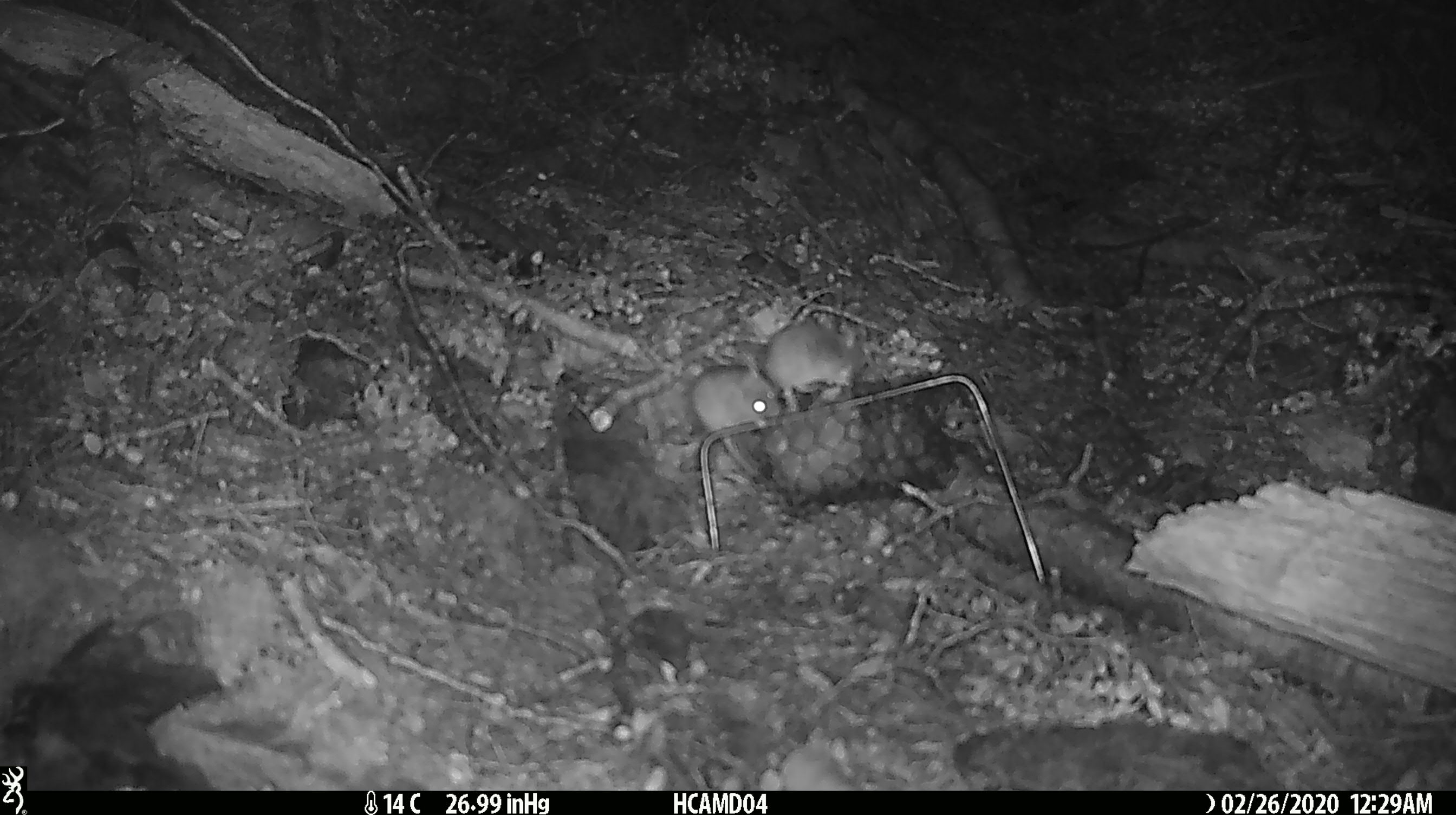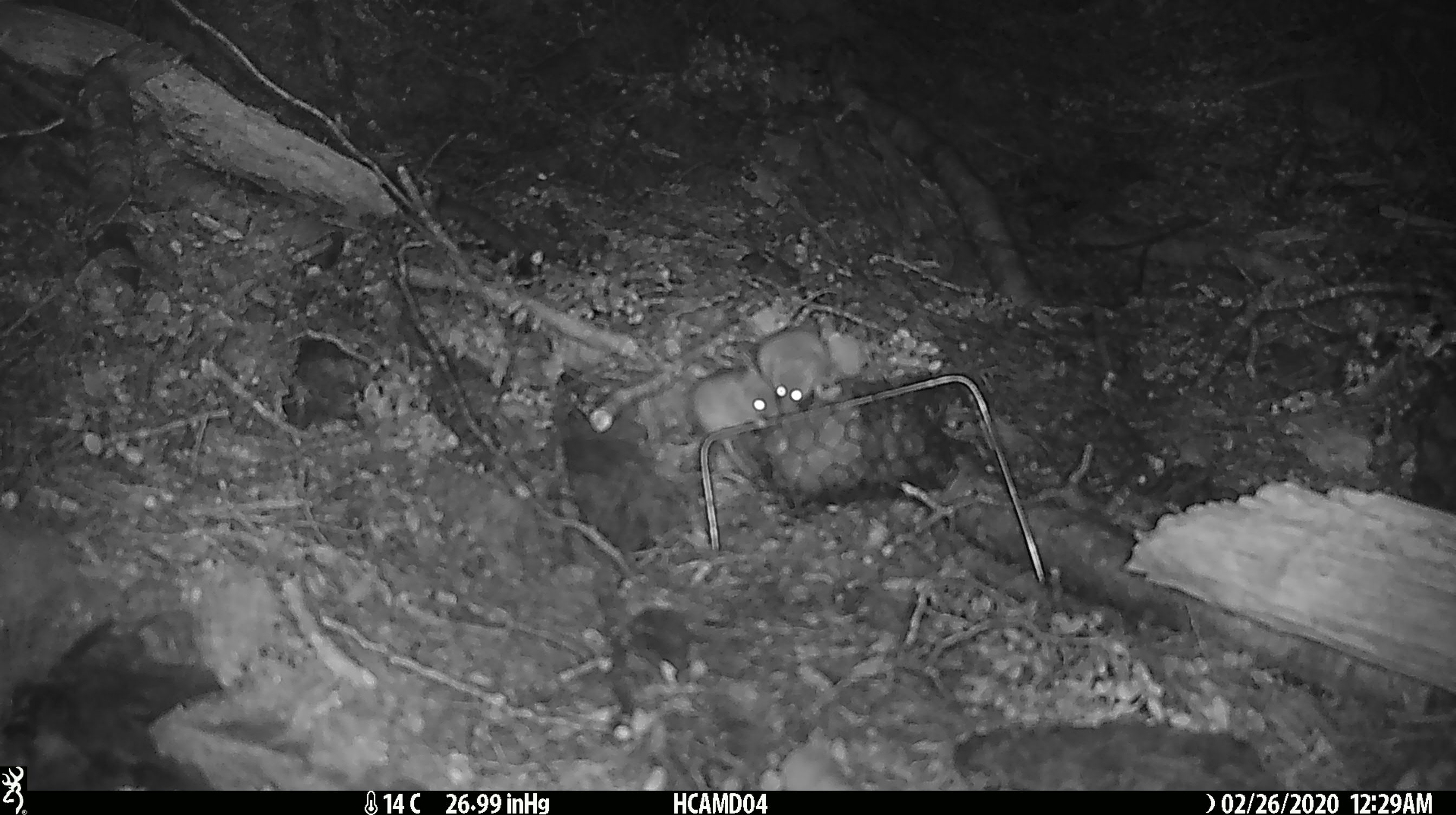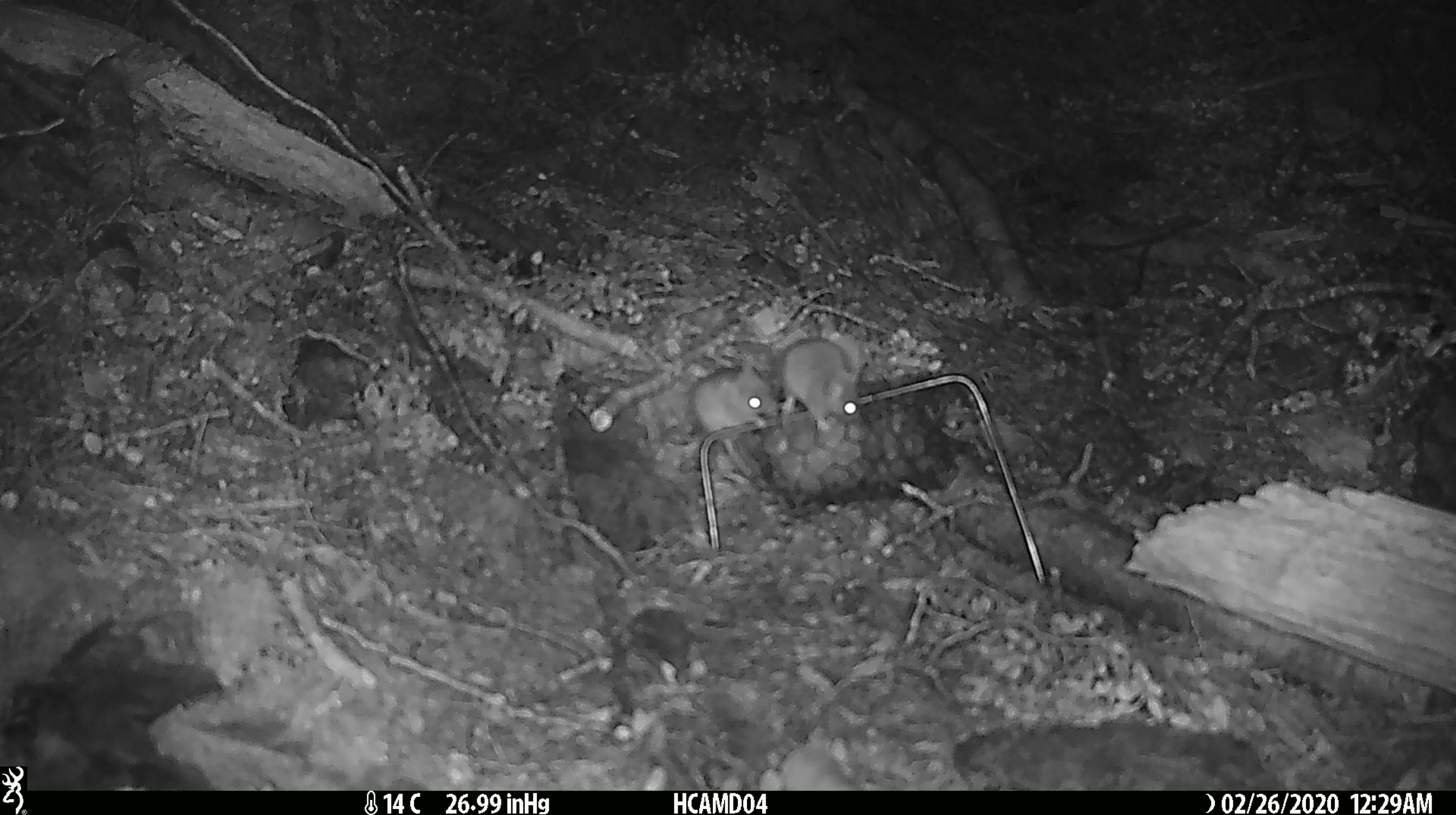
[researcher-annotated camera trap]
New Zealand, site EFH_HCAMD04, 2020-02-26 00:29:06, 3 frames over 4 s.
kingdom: Animalia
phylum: Chordata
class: Mammalia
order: Rodentia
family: Muridae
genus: Mus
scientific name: Mus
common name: mouse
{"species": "mouse (Mus)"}